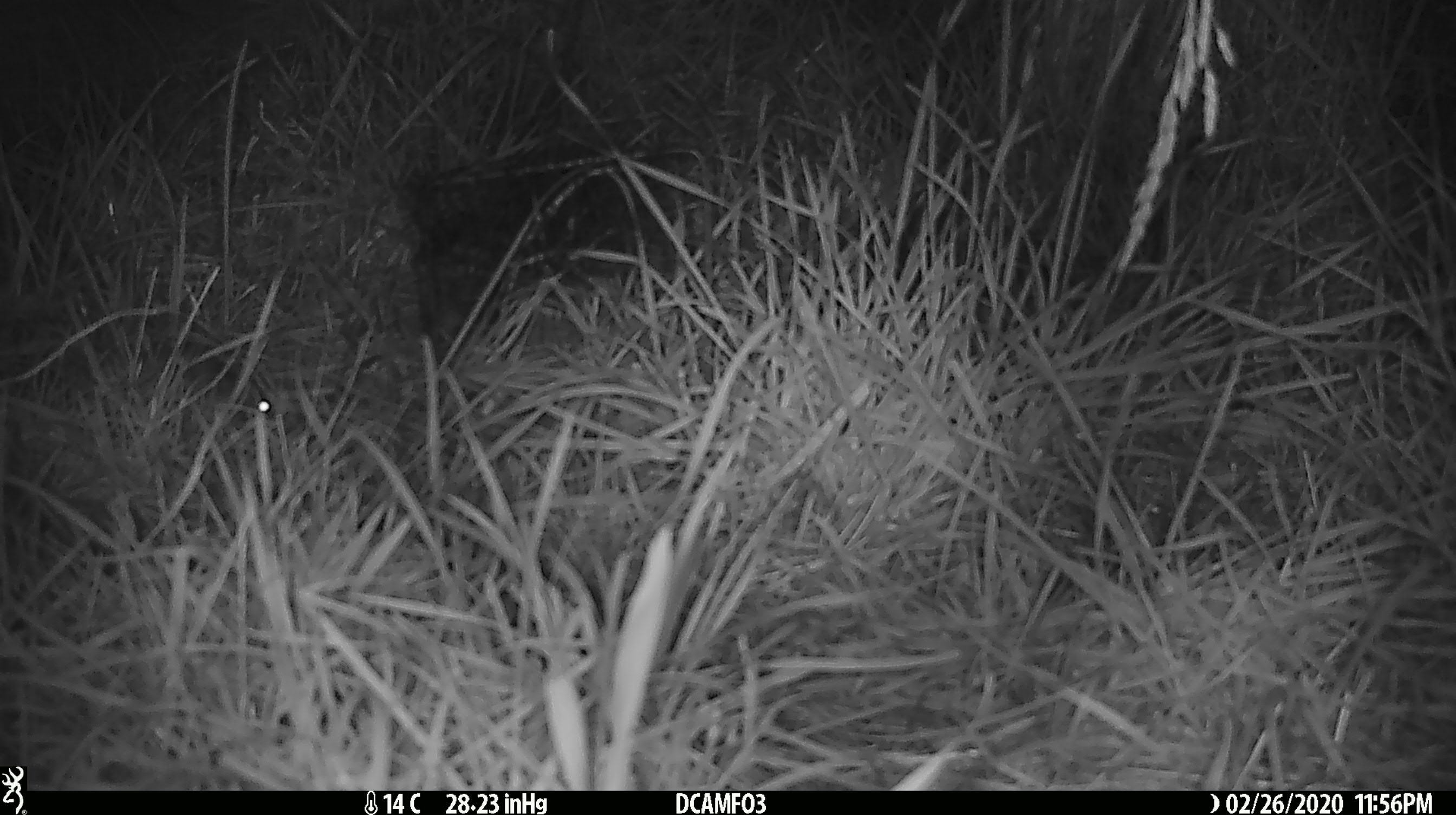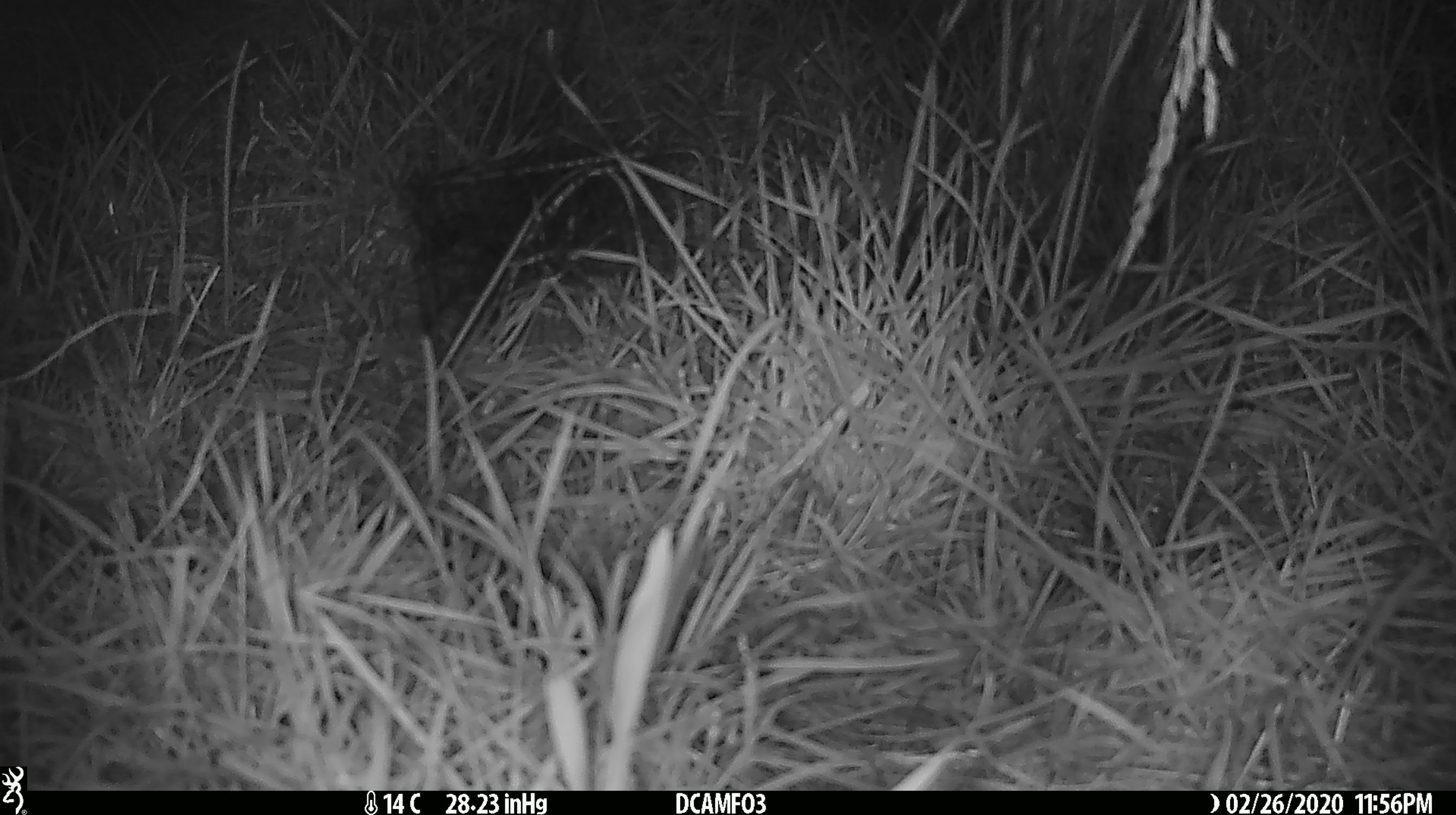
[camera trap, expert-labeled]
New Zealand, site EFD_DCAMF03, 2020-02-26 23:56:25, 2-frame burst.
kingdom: Animalia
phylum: Chordata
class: Mammalia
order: Rodentia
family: Muridae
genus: Mus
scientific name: Mus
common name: mouse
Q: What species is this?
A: Mouse (Mus).